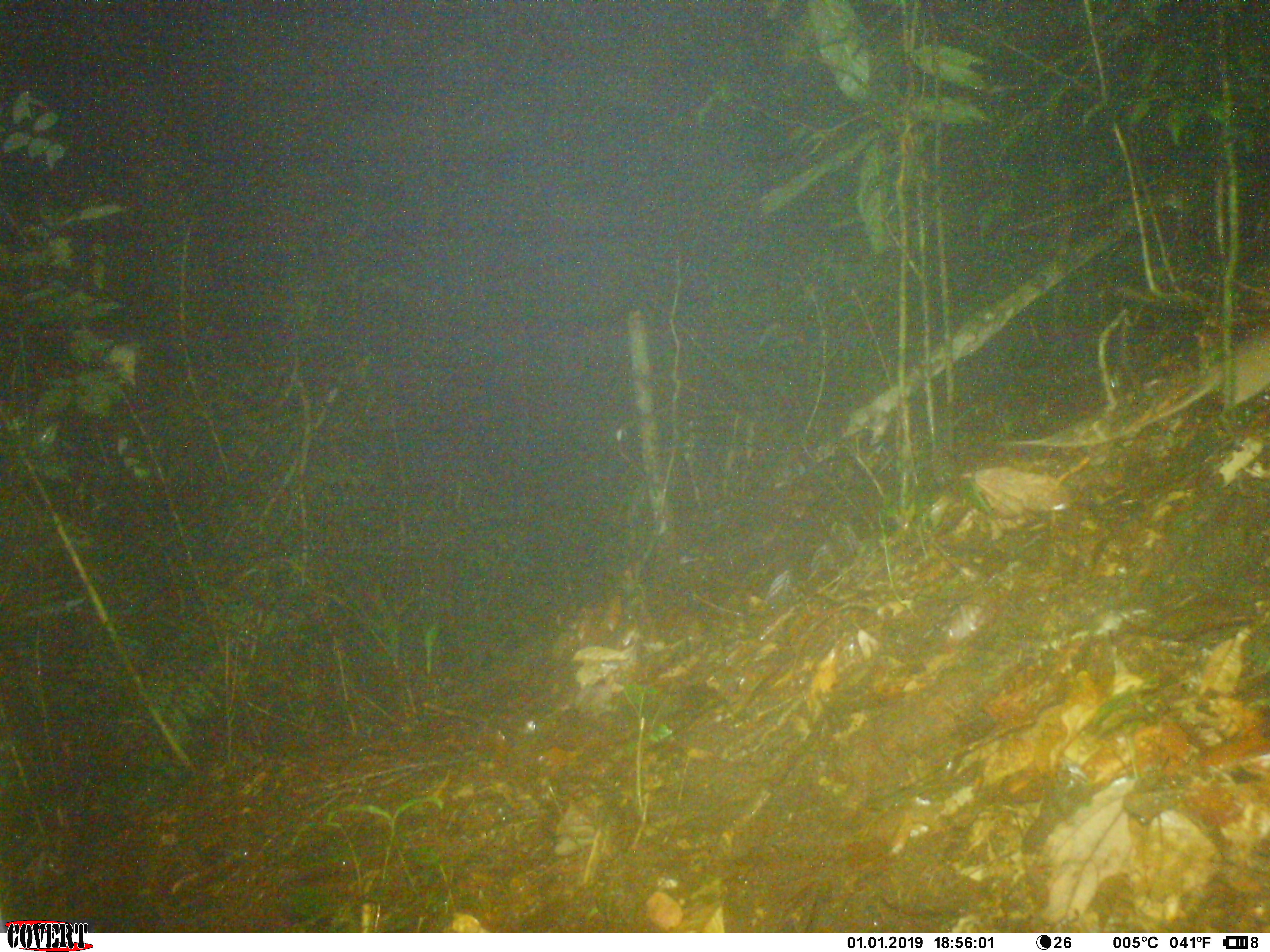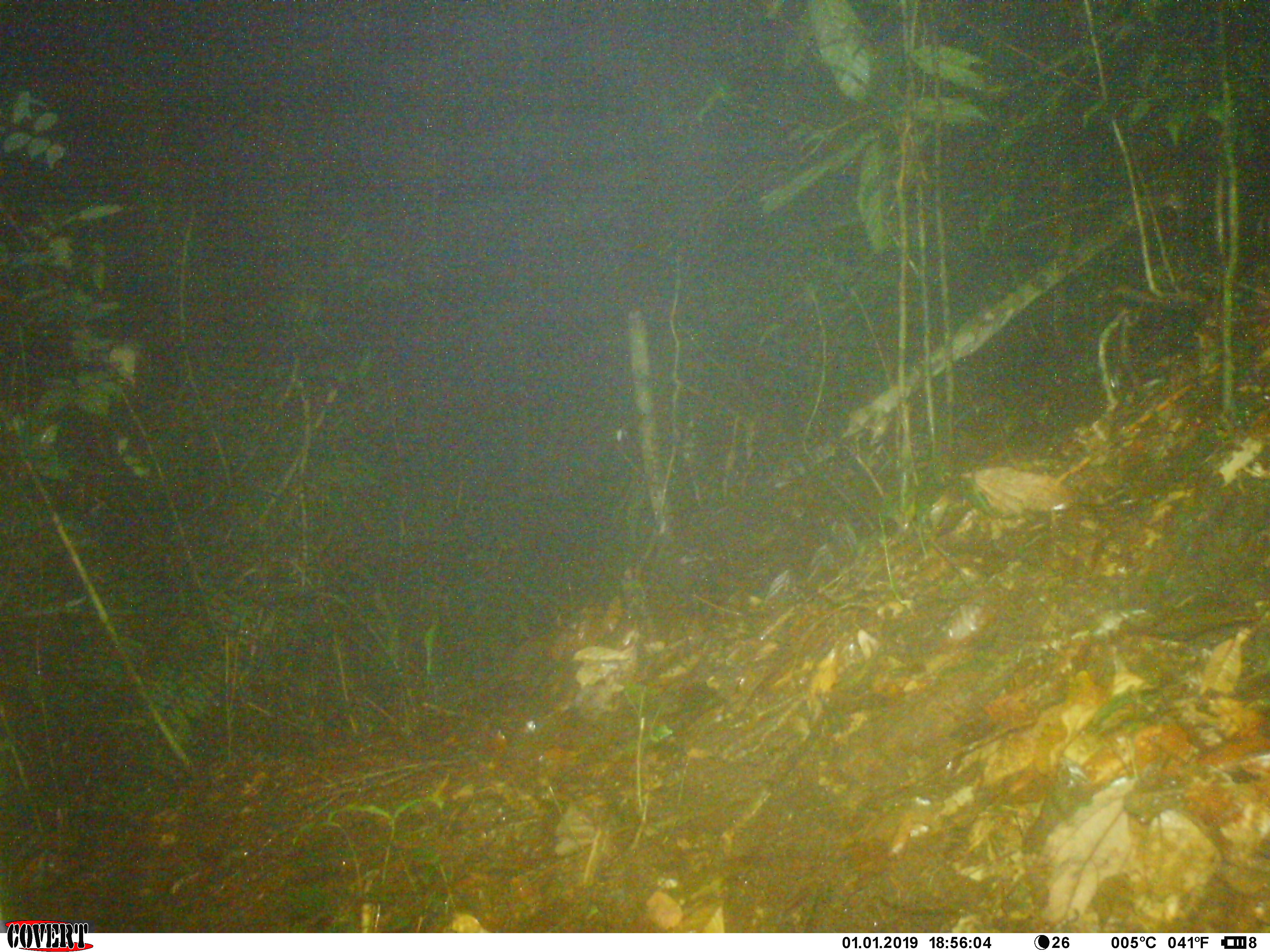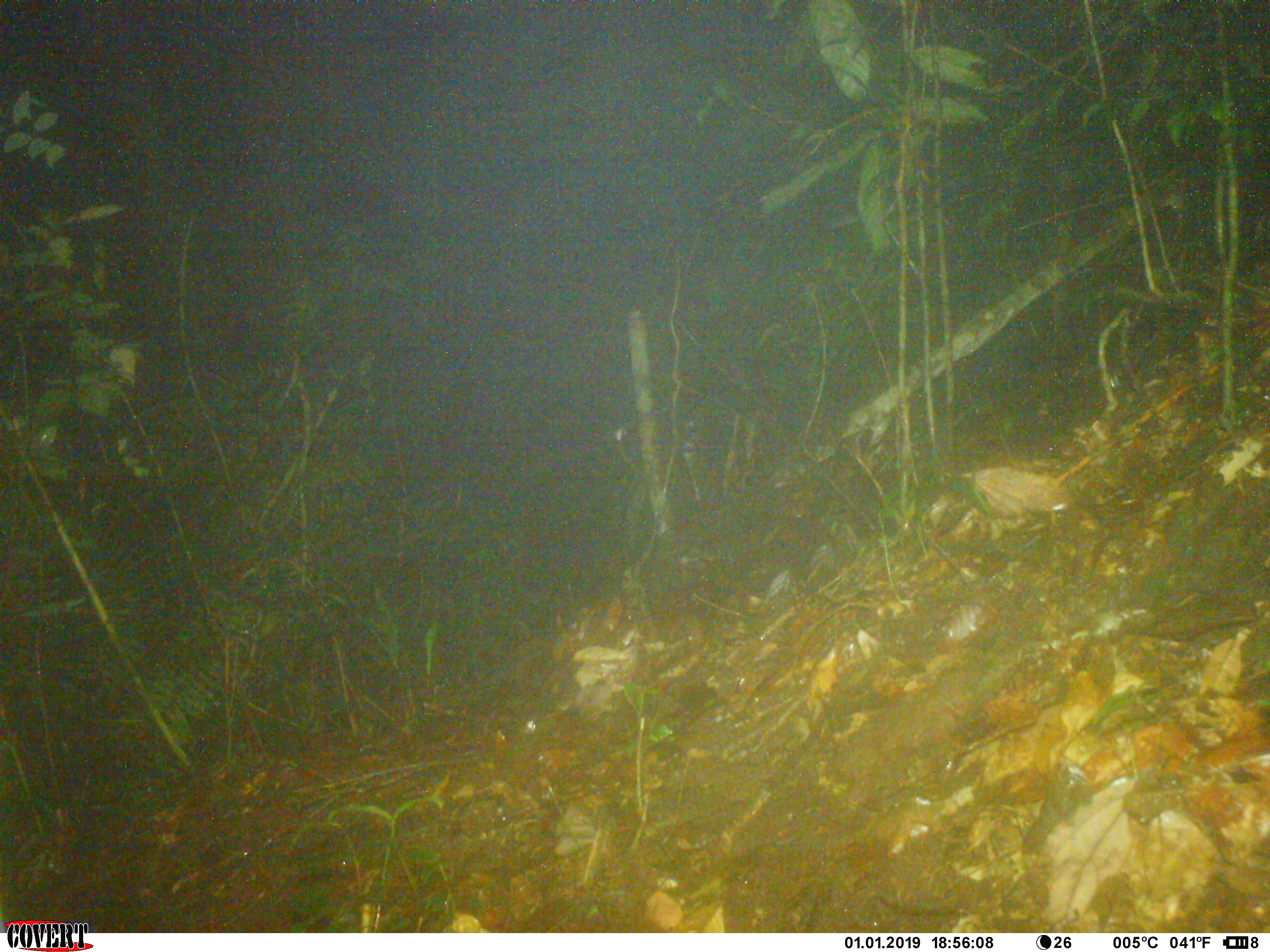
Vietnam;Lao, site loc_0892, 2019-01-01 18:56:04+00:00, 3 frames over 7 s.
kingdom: Animalia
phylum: Chordata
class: Mammalia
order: Rodentia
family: Muridae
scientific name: Muridae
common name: old-world mice and rats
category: unidentified murid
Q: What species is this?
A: Unidentified murid (old-world mice and rats) (Muridae).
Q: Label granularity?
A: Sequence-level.